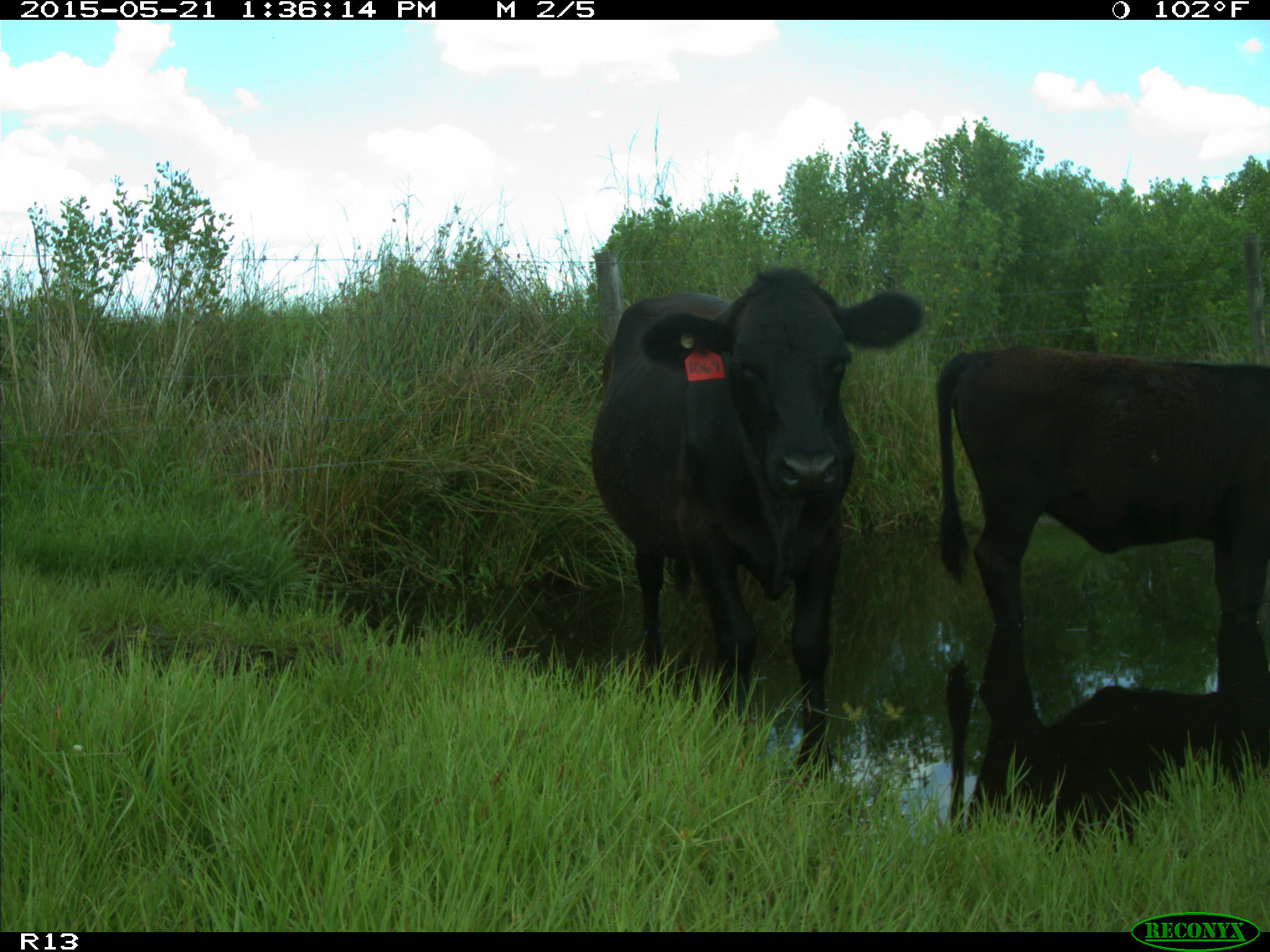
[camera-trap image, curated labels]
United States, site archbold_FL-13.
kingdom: Animalia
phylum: Chordata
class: Mammalia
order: Artiodactyla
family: Bovidae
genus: Bos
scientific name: Bos taurus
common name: domestic cow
Bos taurus (domestic cow).